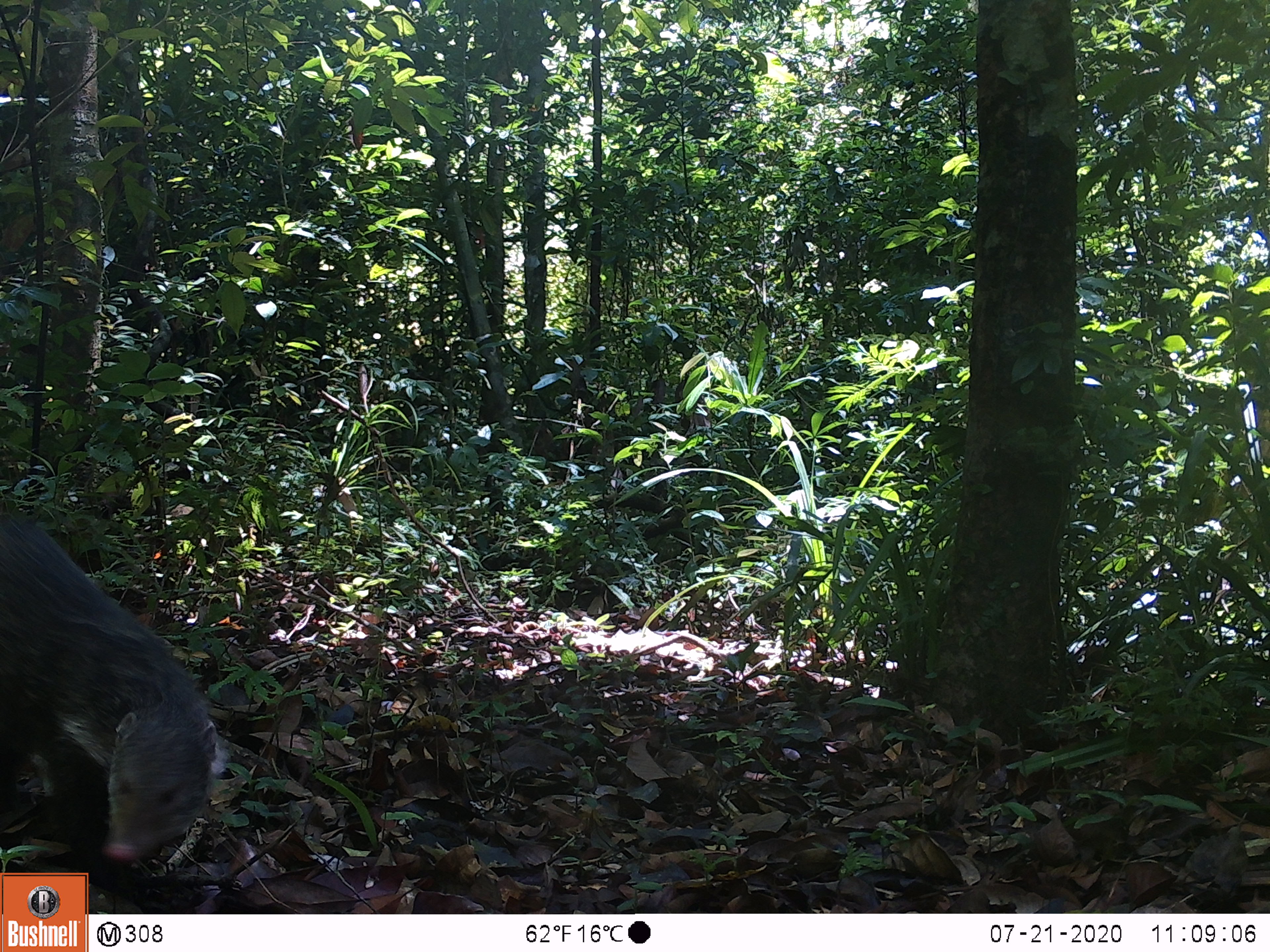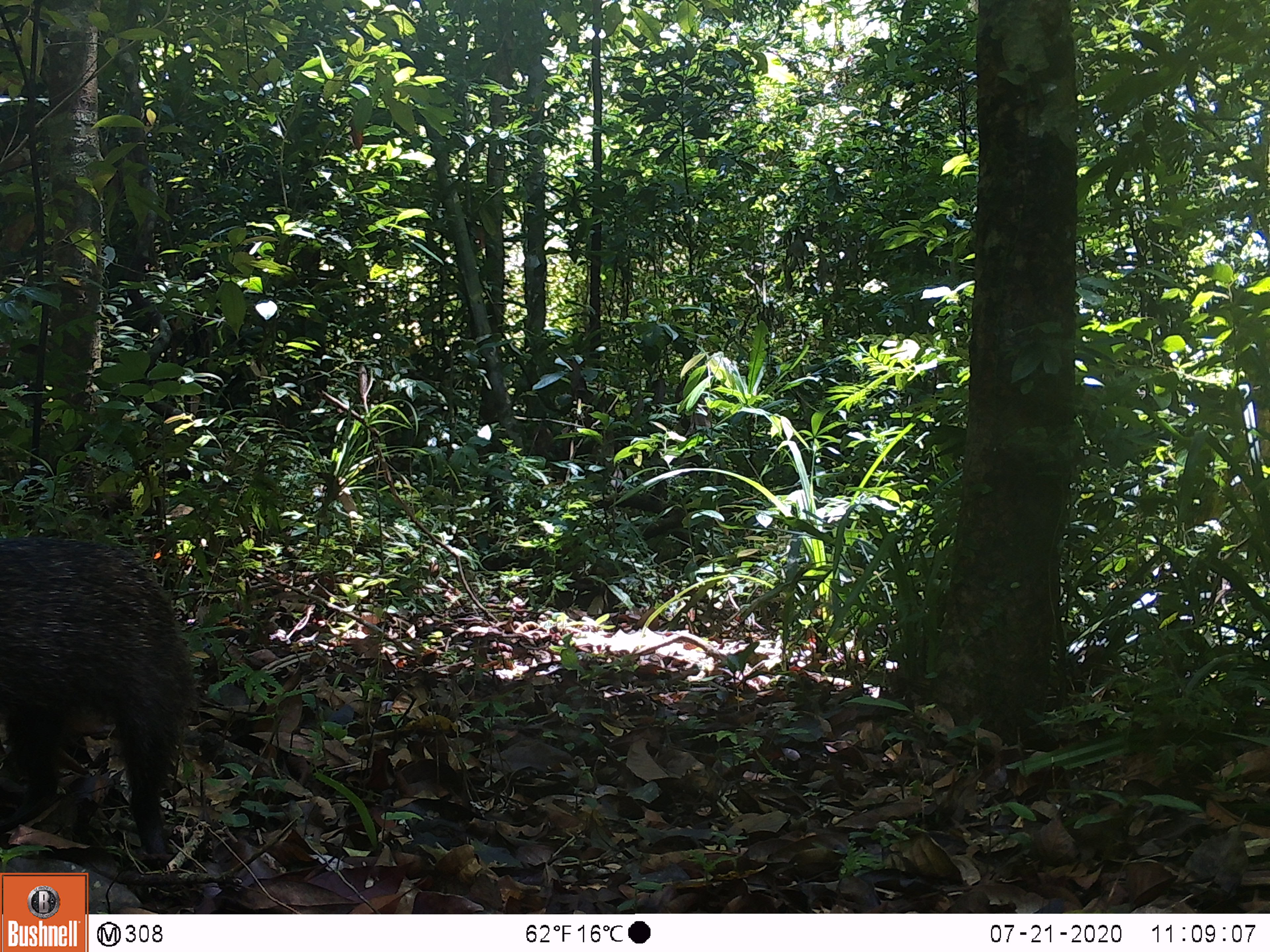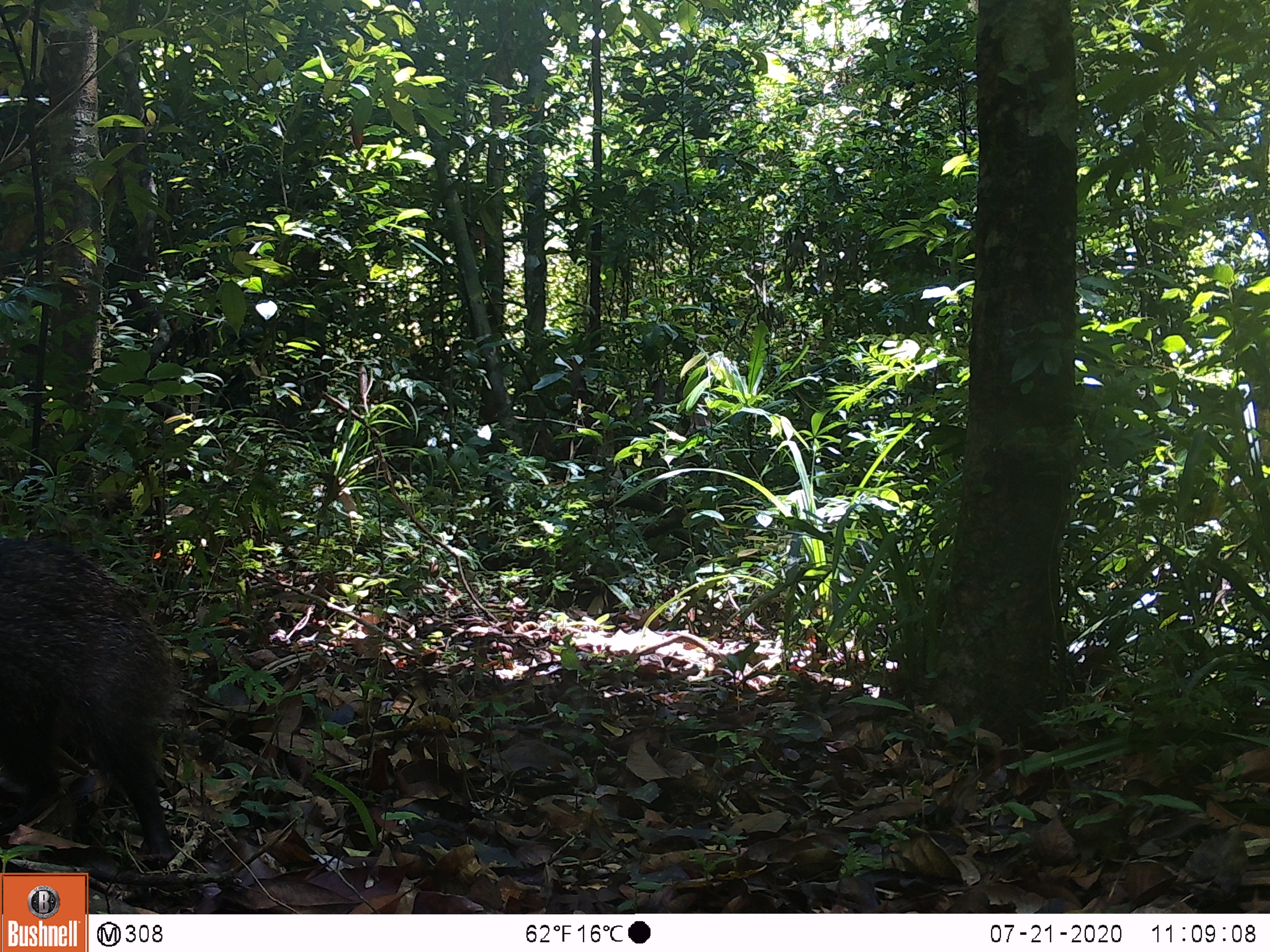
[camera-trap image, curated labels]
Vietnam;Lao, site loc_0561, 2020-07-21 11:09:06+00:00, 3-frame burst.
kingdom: Animalia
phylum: Chordata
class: Mammalia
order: Carnivora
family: Herpestidae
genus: Urva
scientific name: Urva urva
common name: crab-eating mongoose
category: crab eating mongoose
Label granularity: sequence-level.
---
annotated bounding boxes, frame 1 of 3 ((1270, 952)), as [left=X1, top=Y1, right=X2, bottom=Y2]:
crab eating mongoose: [left=0, top=509, right=228, bottom=893]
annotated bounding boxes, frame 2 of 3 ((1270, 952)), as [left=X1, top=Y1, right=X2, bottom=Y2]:
crab eating mongoose: [left=0, top=535, right=200, bottom=859]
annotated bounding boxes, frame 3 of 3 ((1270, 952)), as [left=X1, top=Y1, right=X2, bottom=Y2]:
crab eating mongoose: [left=0, top=535, right=181, bottom=859]